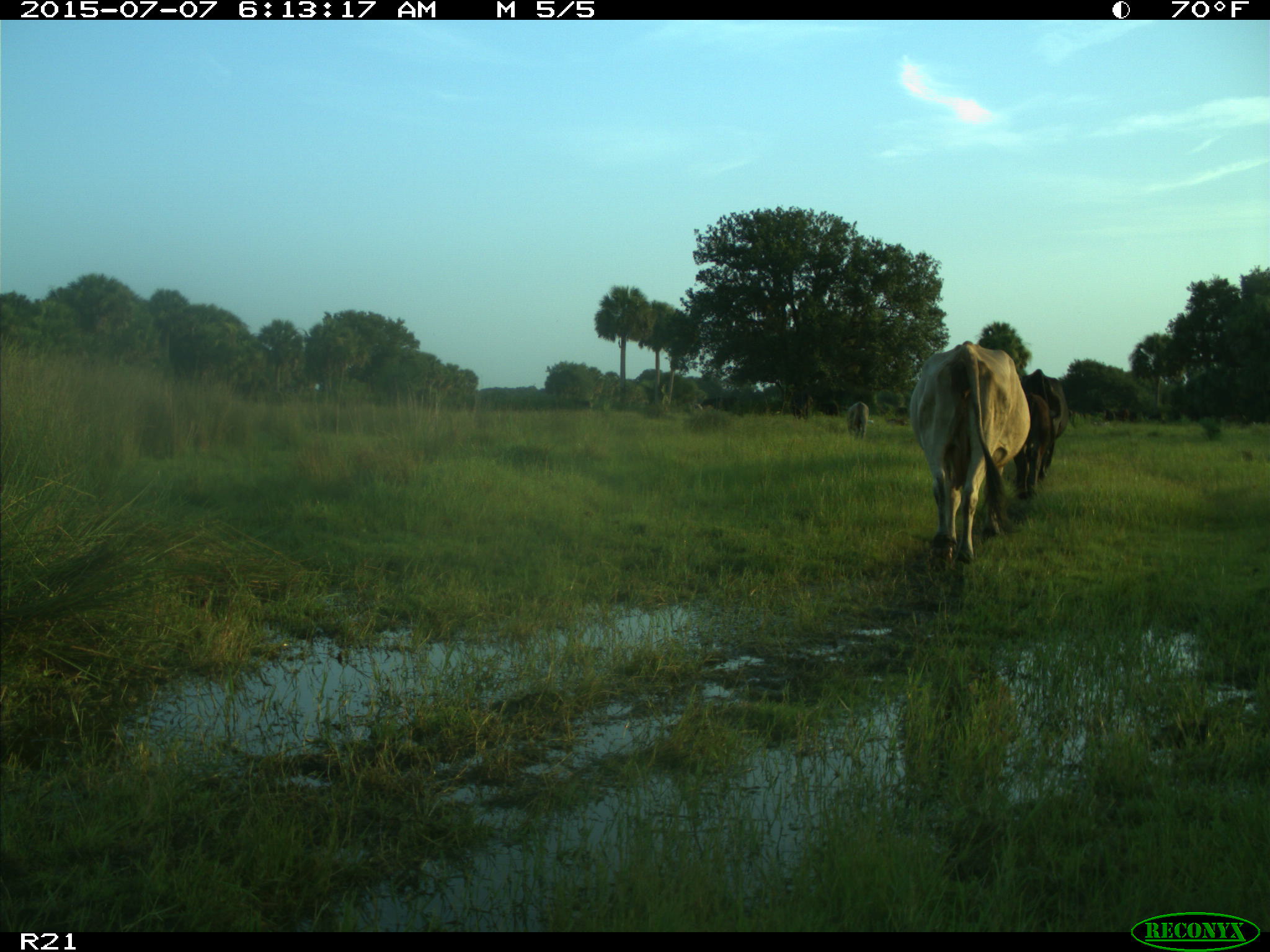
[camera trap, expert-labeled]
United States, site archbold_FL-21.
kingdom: Animalia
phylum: Chordata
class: Mammalia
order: Artiodactyla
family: Bovidae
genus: Bos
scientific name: Bos taurus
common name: domestic cow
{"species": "Bos taurus (domestic cow)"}